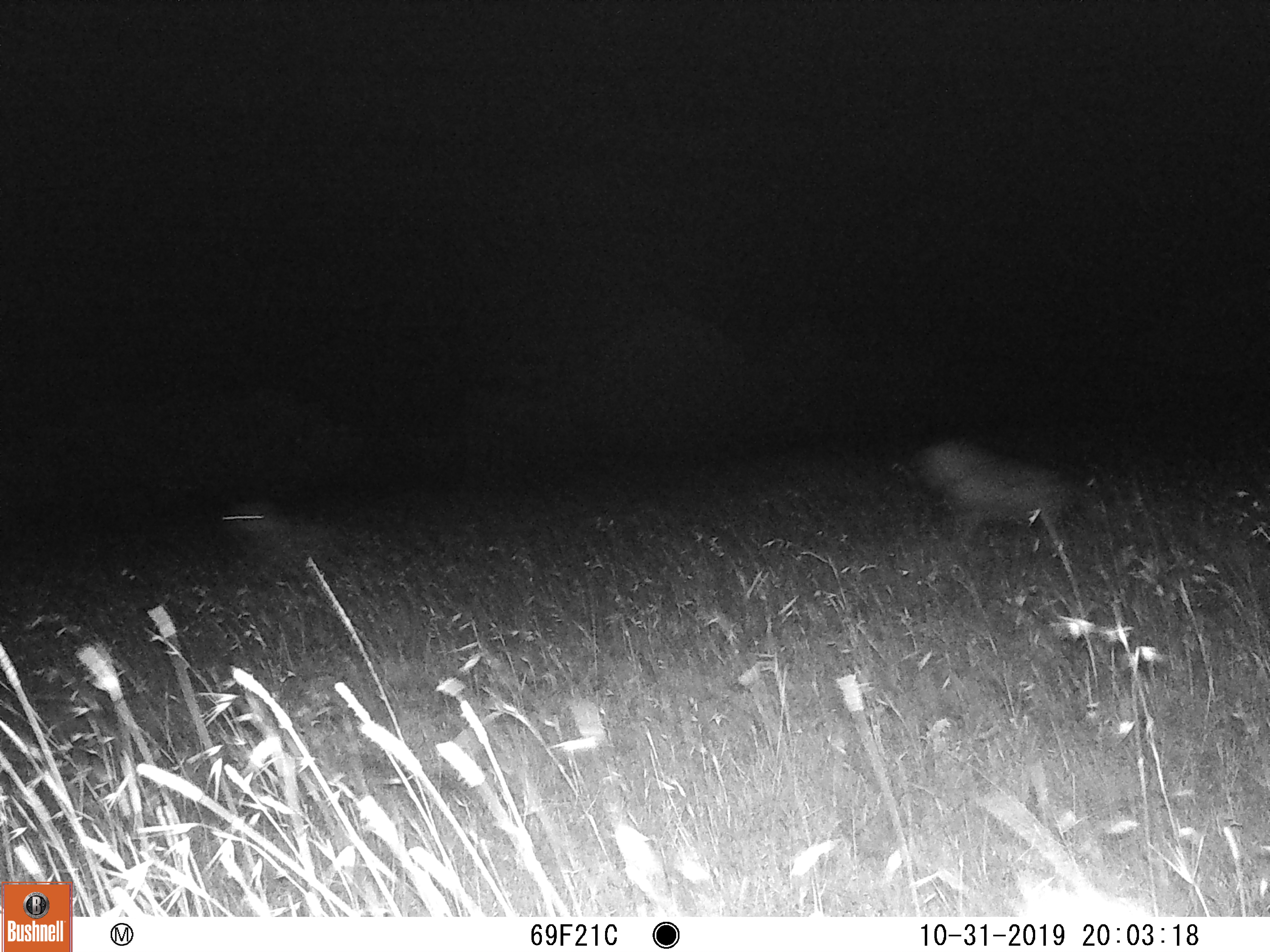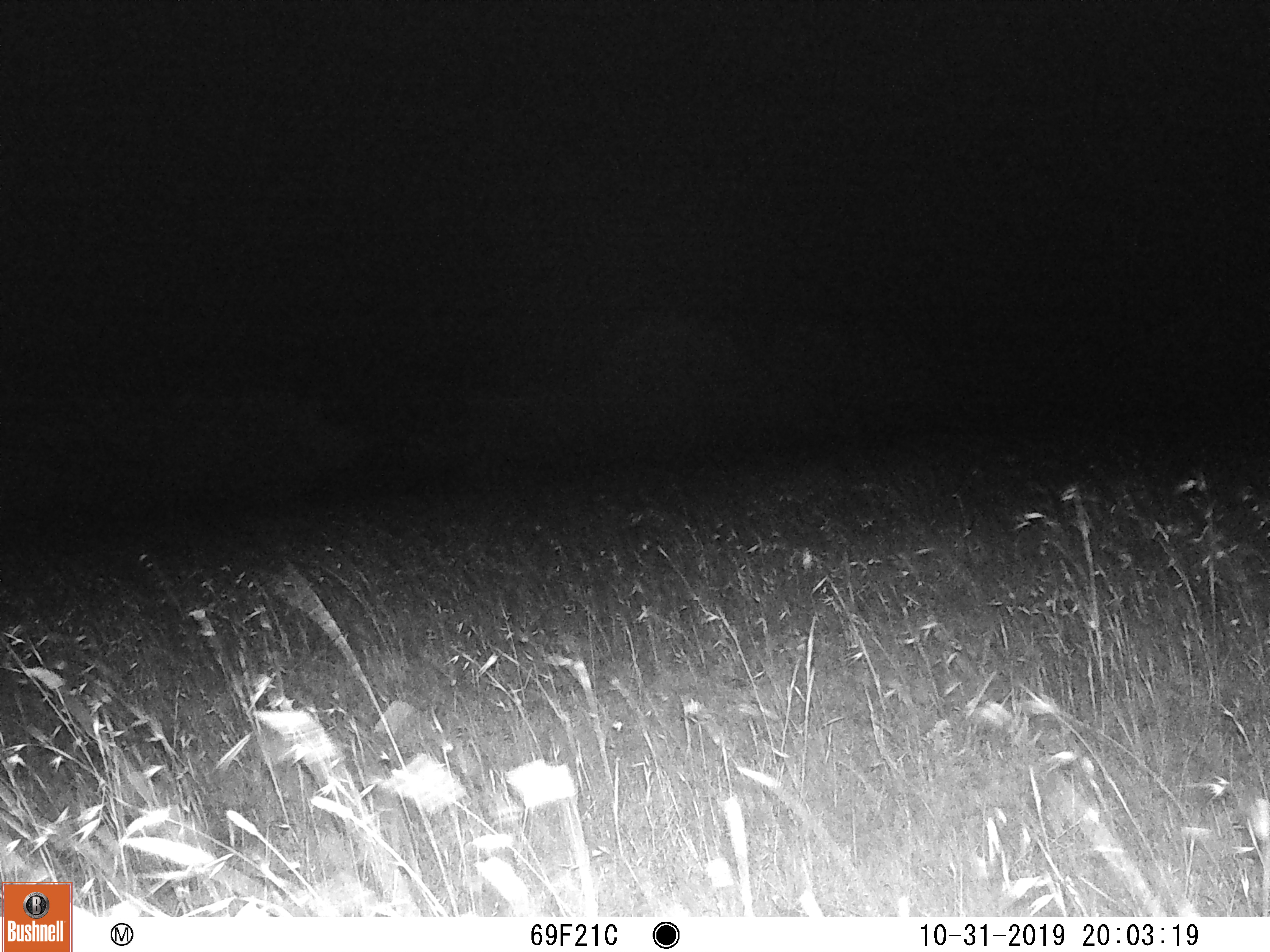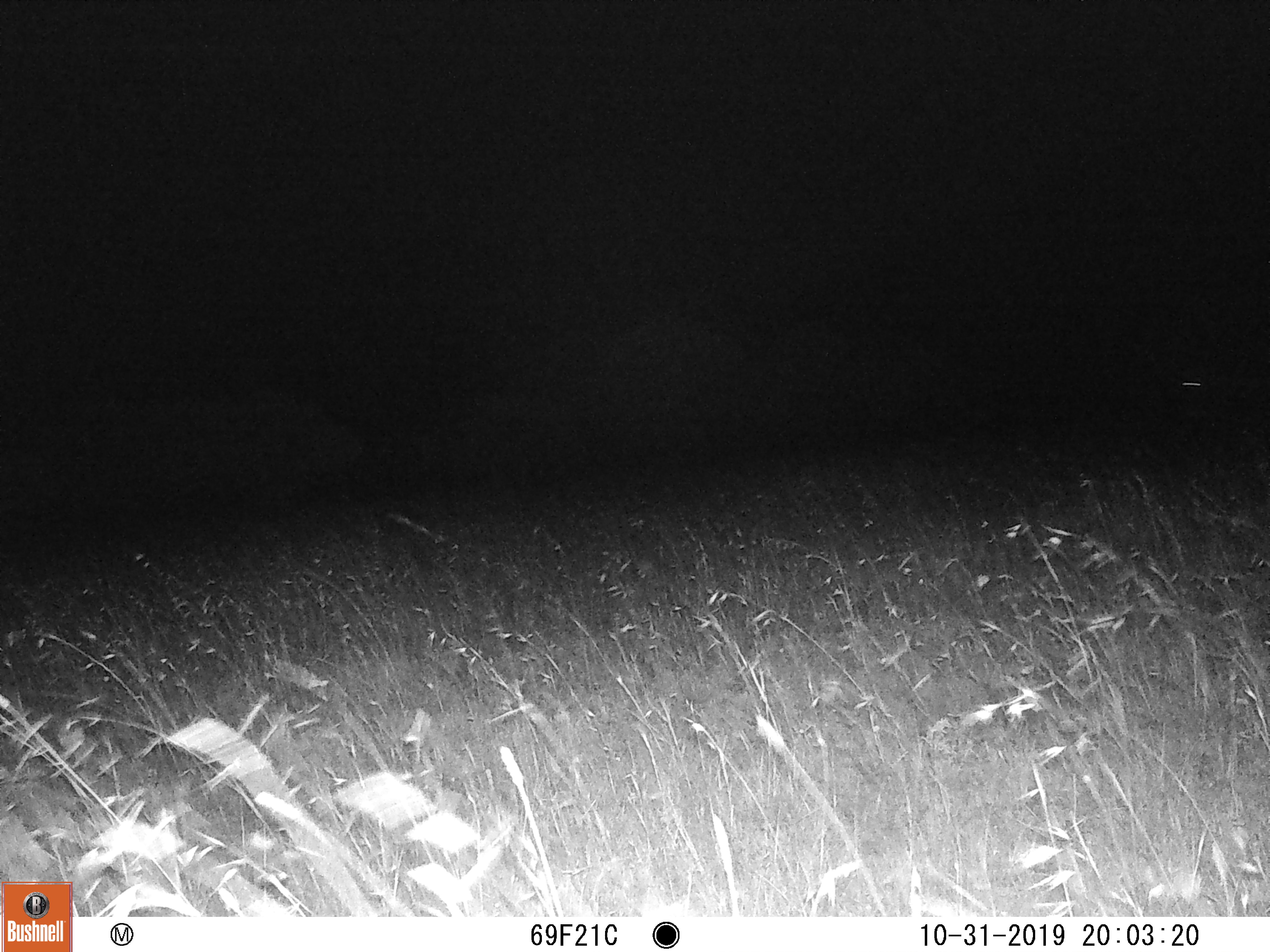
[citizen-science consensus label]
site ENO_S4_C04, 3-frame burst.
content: unidentified animal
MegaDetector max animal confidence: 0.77